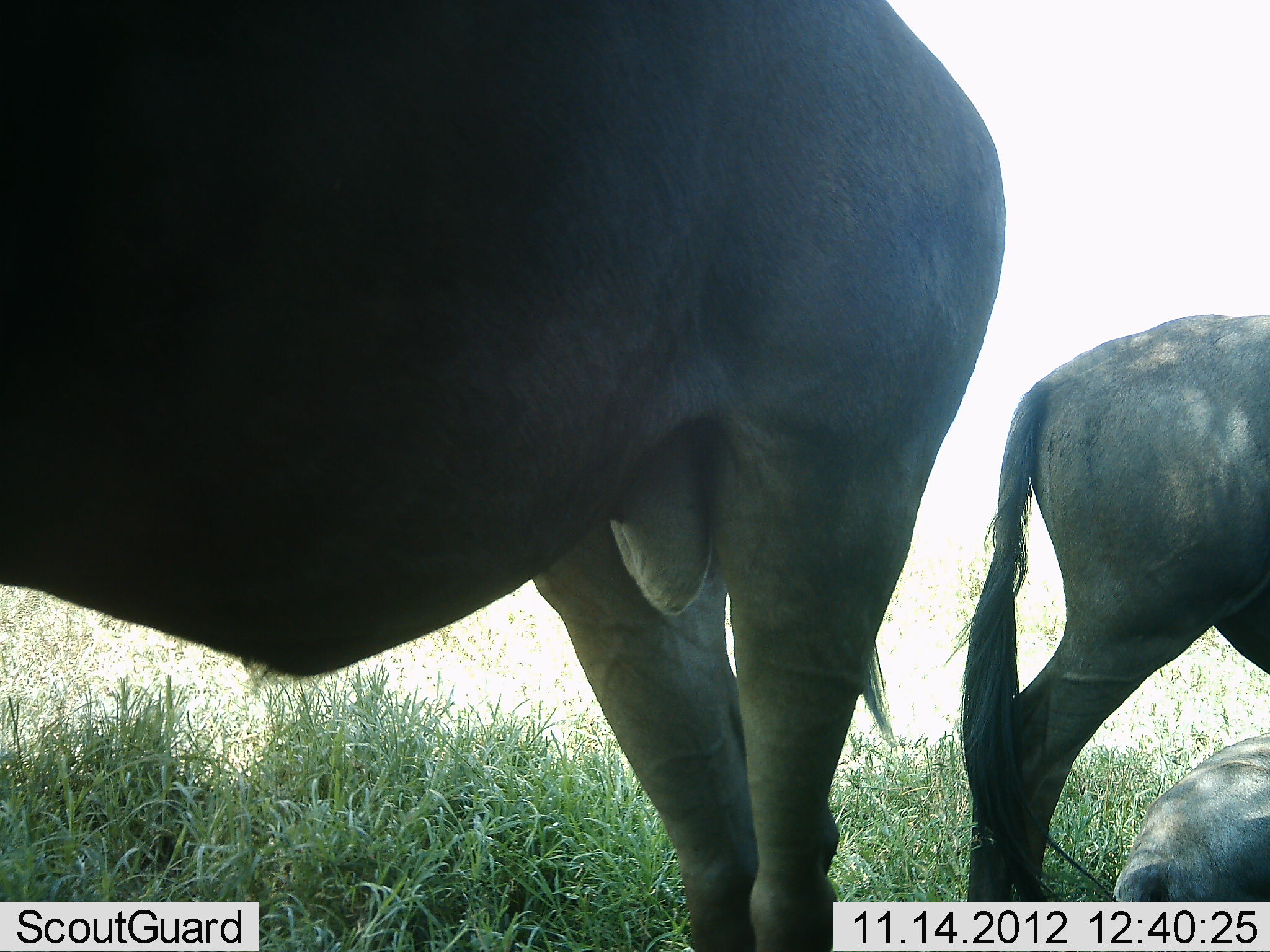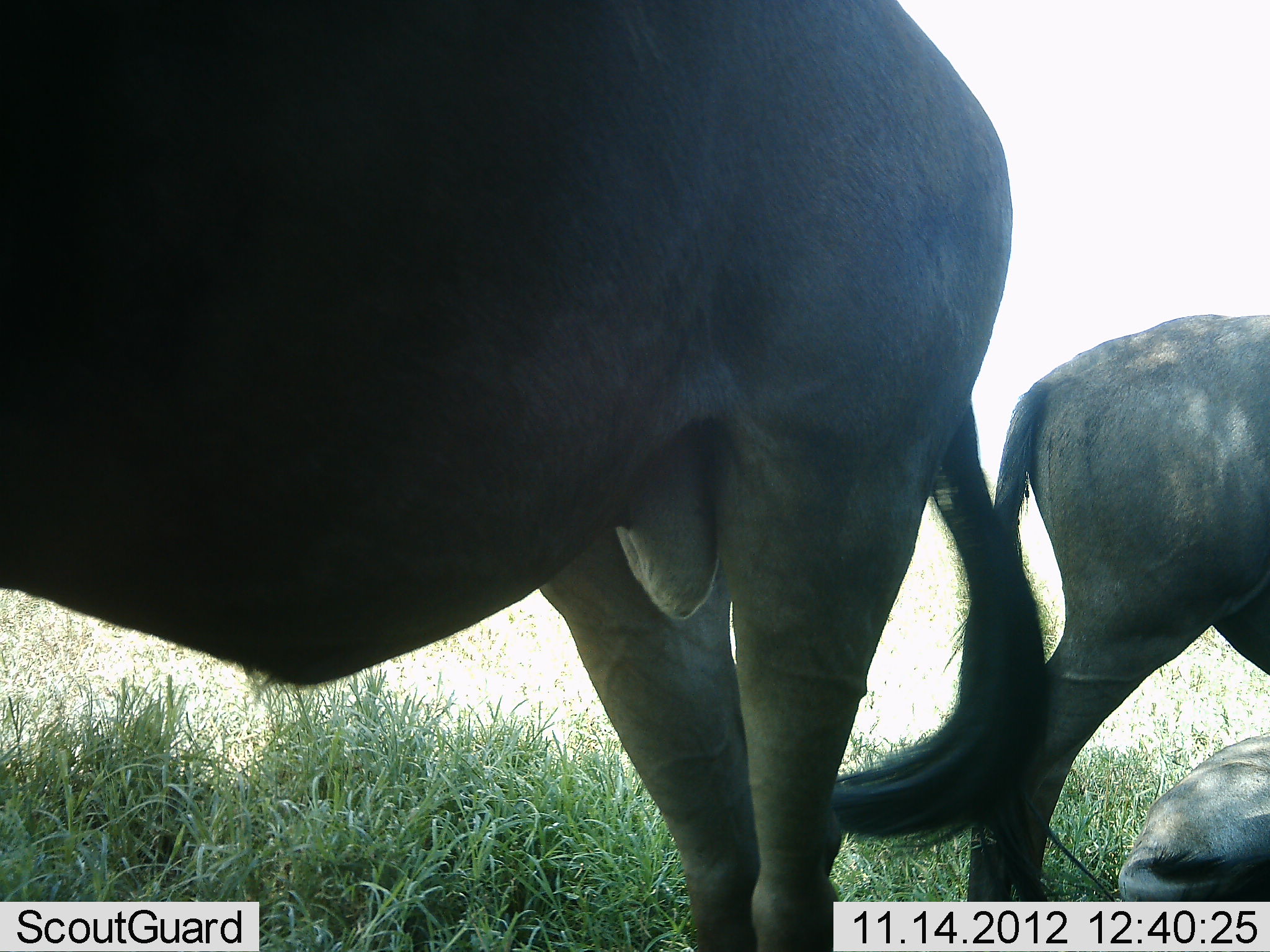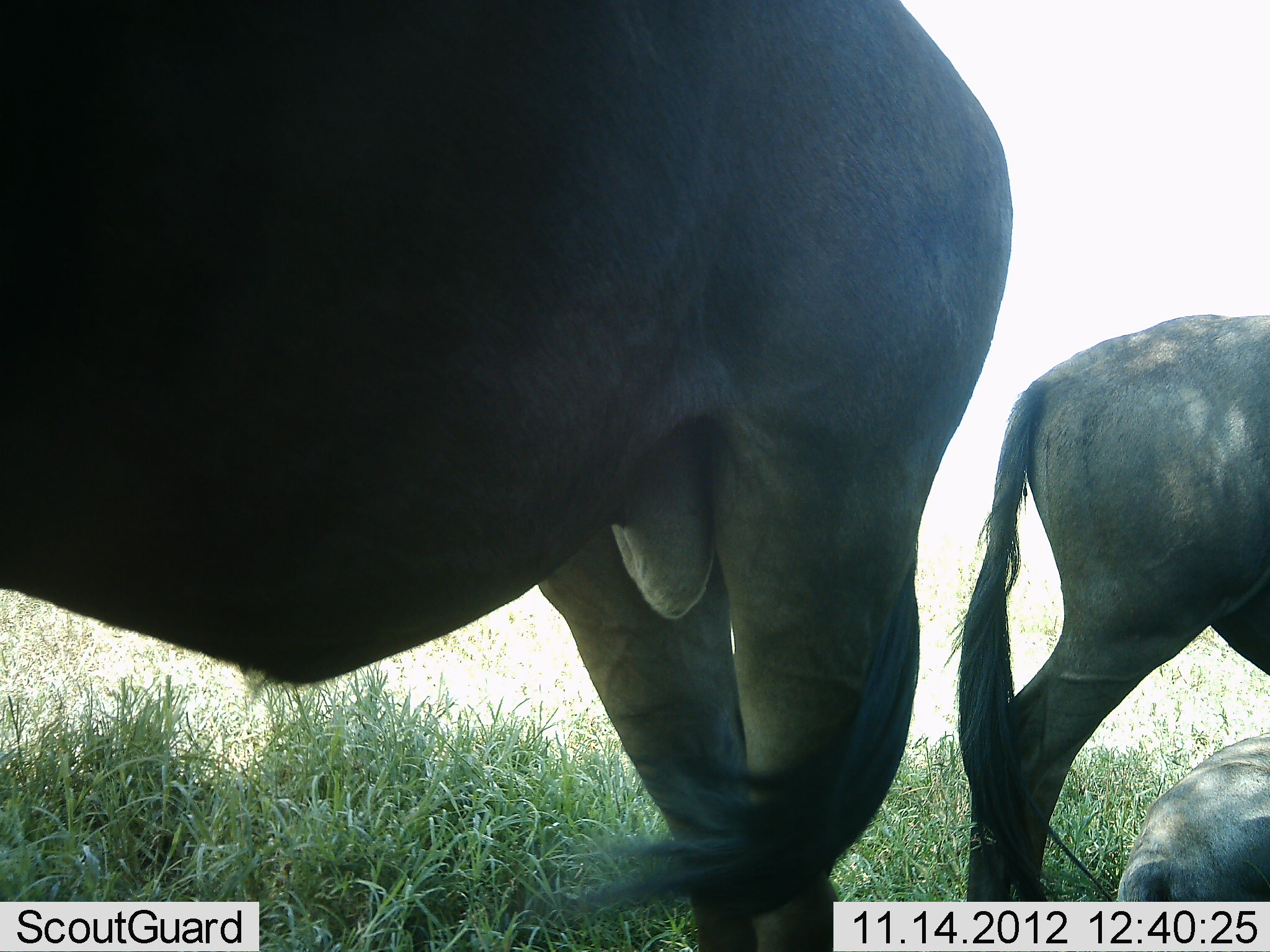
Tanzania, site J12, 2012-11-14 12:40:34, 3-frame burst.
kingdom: Animalia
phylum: Chordata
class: Mammalia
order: Artiodactyla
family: Bovidae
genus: Connochaetes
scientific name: Connochaetes taurinus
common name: blue wildebeest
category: wildebeest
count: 3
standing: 100%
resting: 64%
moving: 0%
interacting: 0%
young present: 9%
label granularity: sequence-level